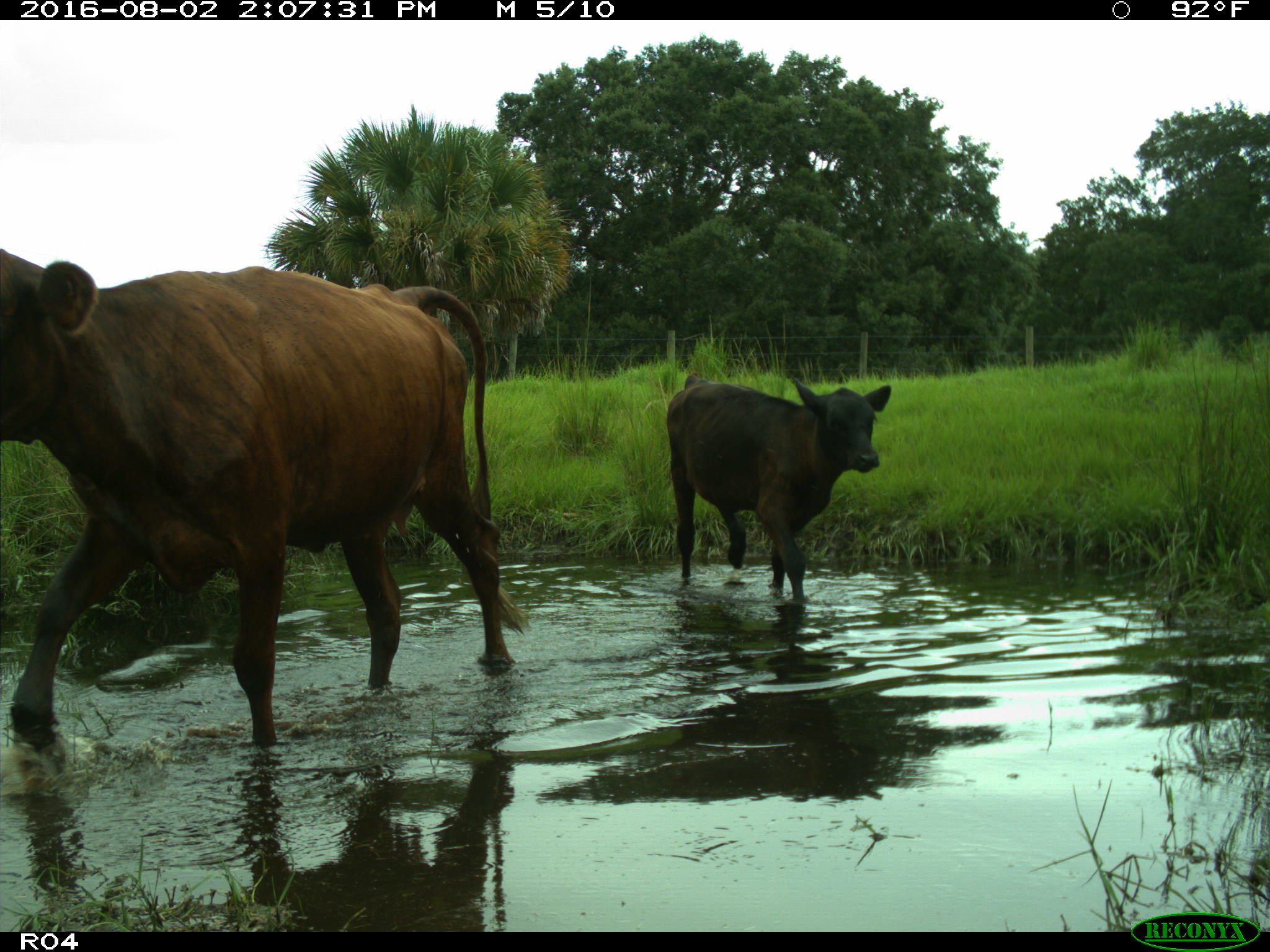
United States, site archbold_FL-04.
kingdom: Animalia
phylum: Chordata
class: Mammalia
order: Artiodactyla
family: Bovidae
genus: Bos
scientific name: Bos taurus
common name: domestic cow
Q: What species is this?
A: Bos taurus (domestic cow).